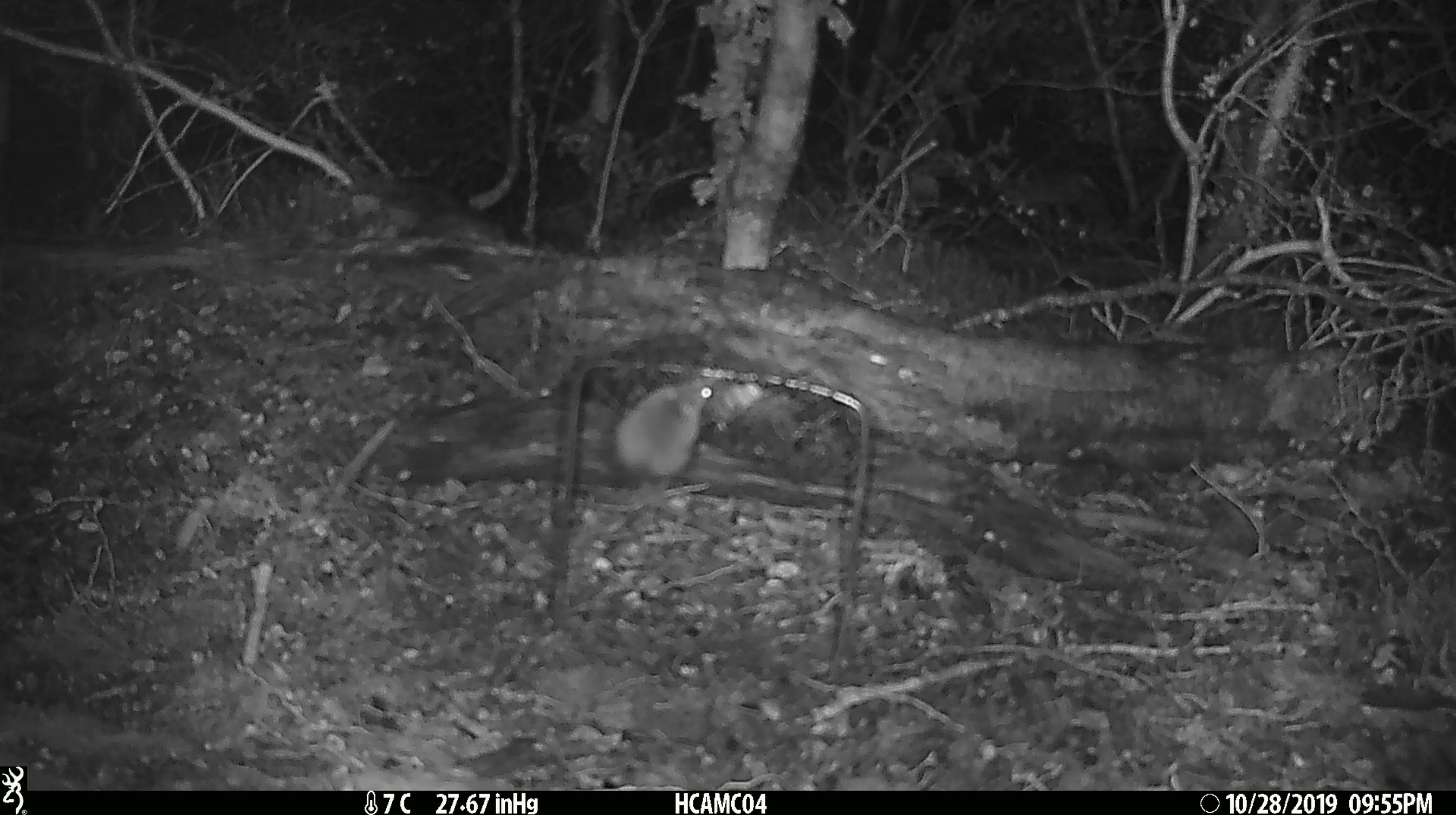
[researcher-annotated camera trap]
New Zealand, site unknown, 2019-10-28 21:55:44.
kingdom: Animalia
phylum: Chordata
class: Mammalia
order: Rodentia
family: Muridae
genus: Mus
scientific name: Mus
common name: mouse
Mouse (Mus).